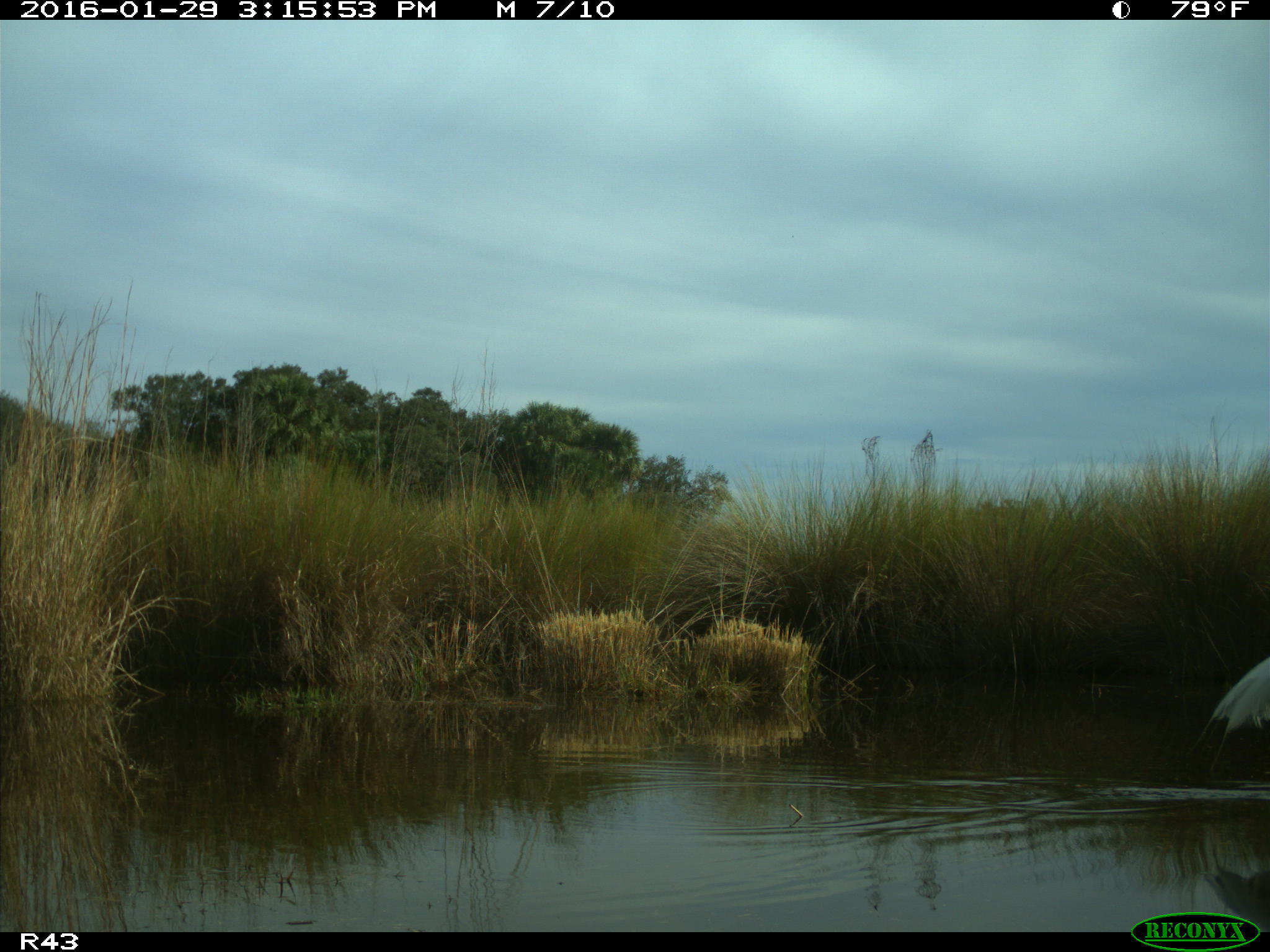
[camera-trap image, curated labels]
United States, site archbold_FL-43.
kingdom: Animalia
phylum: Chordata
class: Aves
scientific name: Aves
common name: birds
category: unidentified bird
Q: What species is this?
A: Unidentified bird (birds) (Aves).